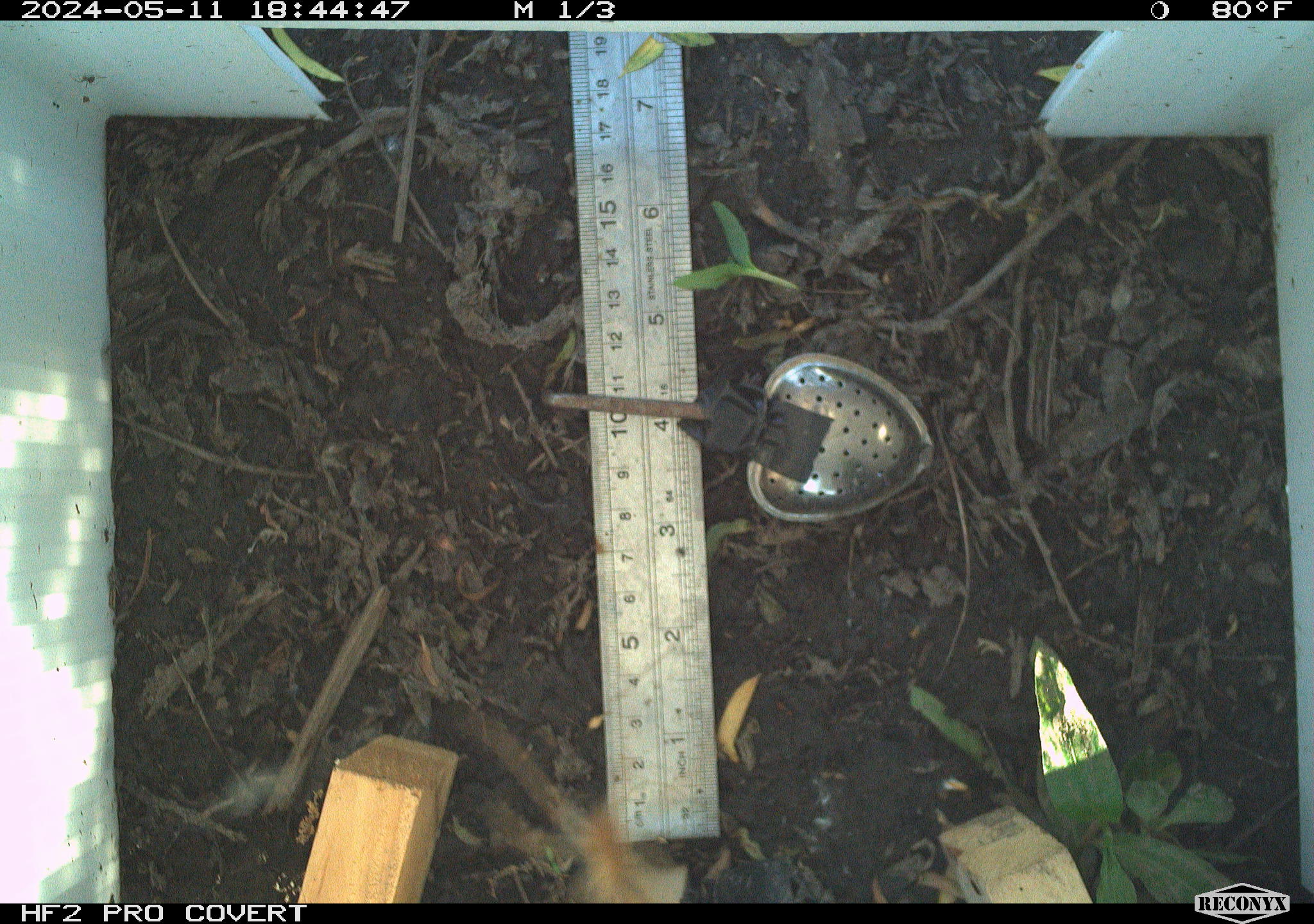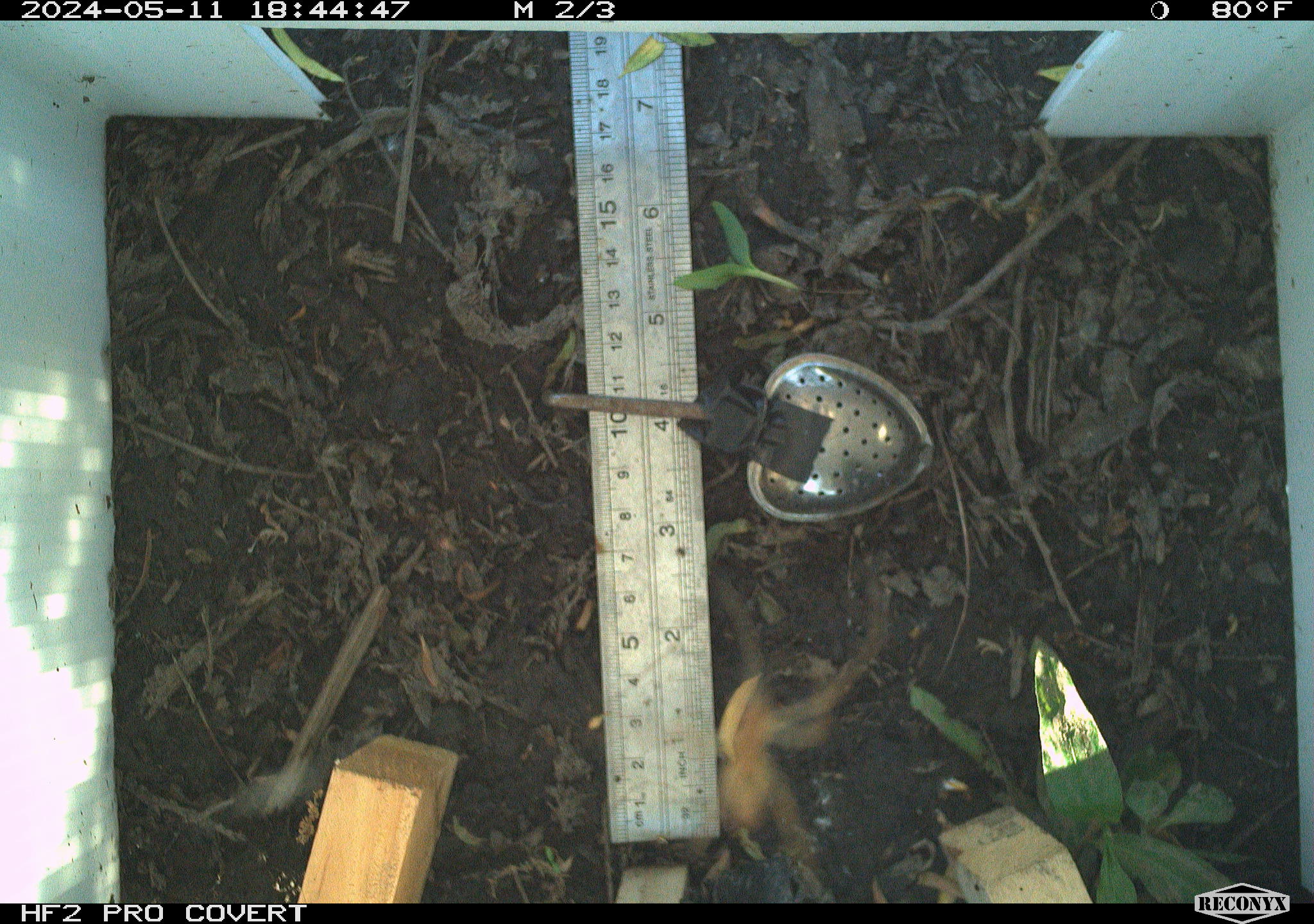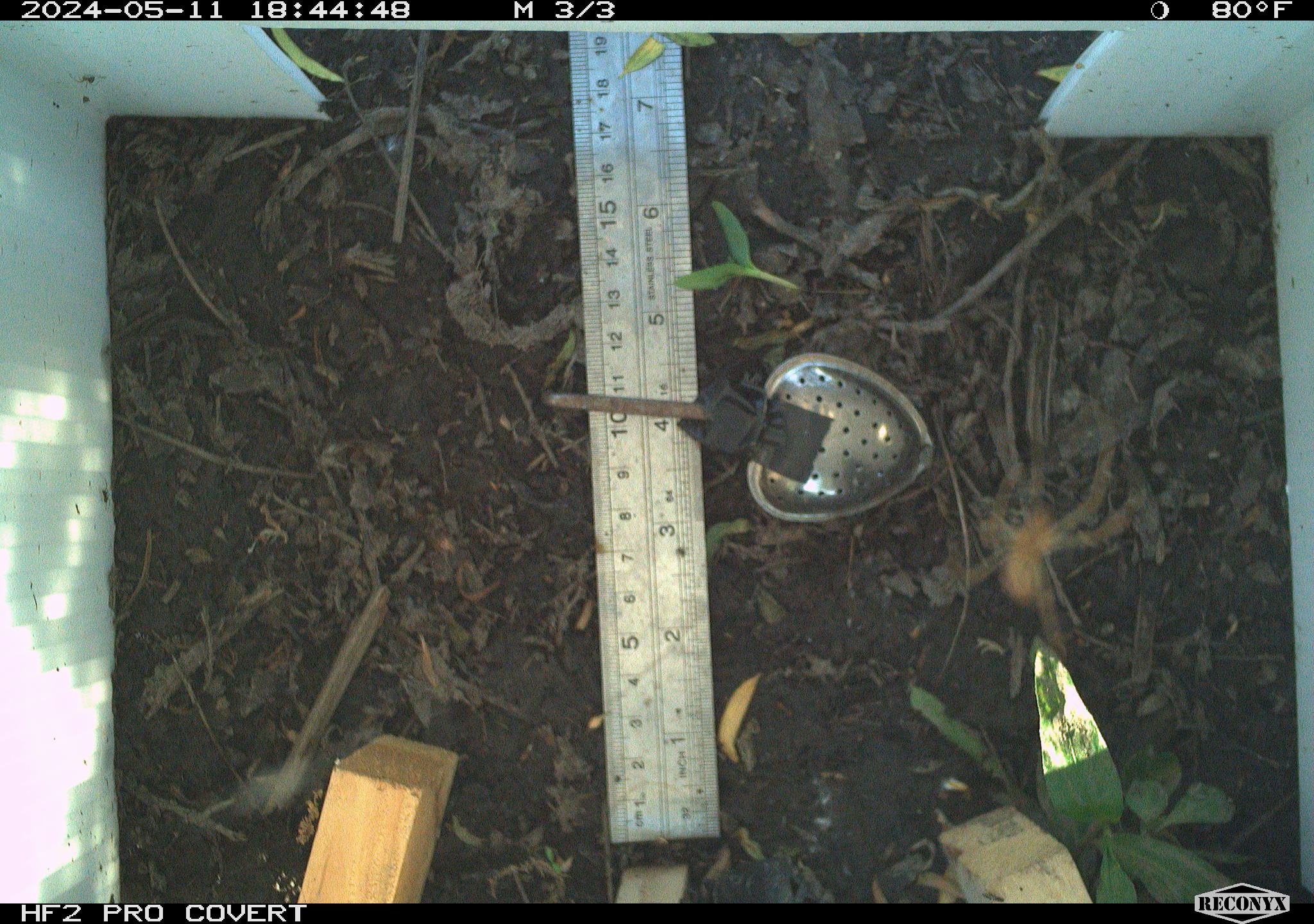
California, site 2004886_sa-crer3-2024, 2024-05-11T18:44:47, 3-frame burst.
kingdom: Animalia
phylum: Arthropoda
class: Insecta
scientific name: Insecta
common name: insect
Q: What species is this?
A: Insect (Insecta).